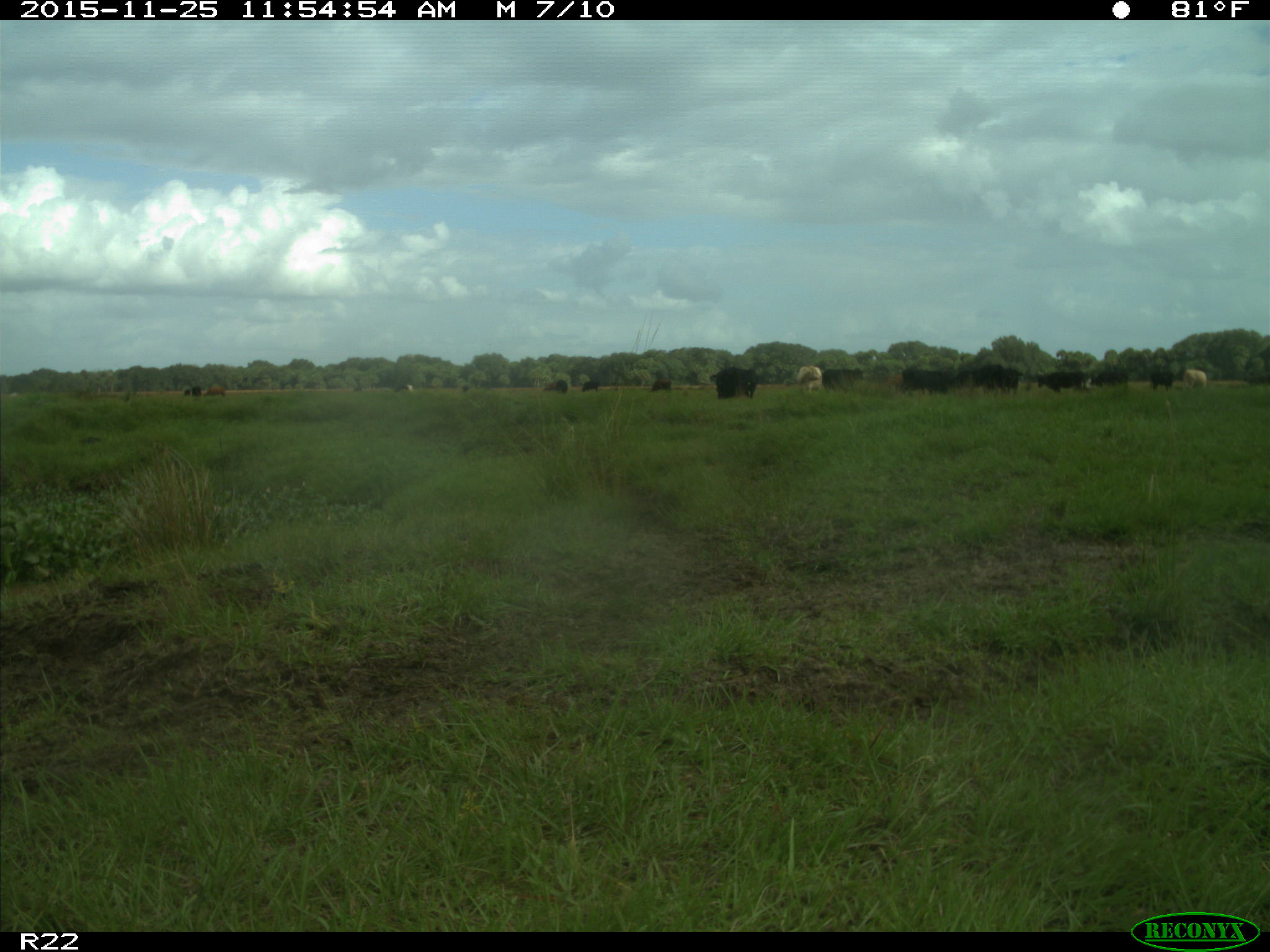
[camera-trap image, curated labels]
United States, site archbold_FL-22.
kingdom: Animalia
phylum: Chordata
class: Mammalia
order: Artiodactyla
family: Bovidae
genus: Bos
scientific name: Bos taurus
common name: domestic cow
Bos taurus (domestic cow).